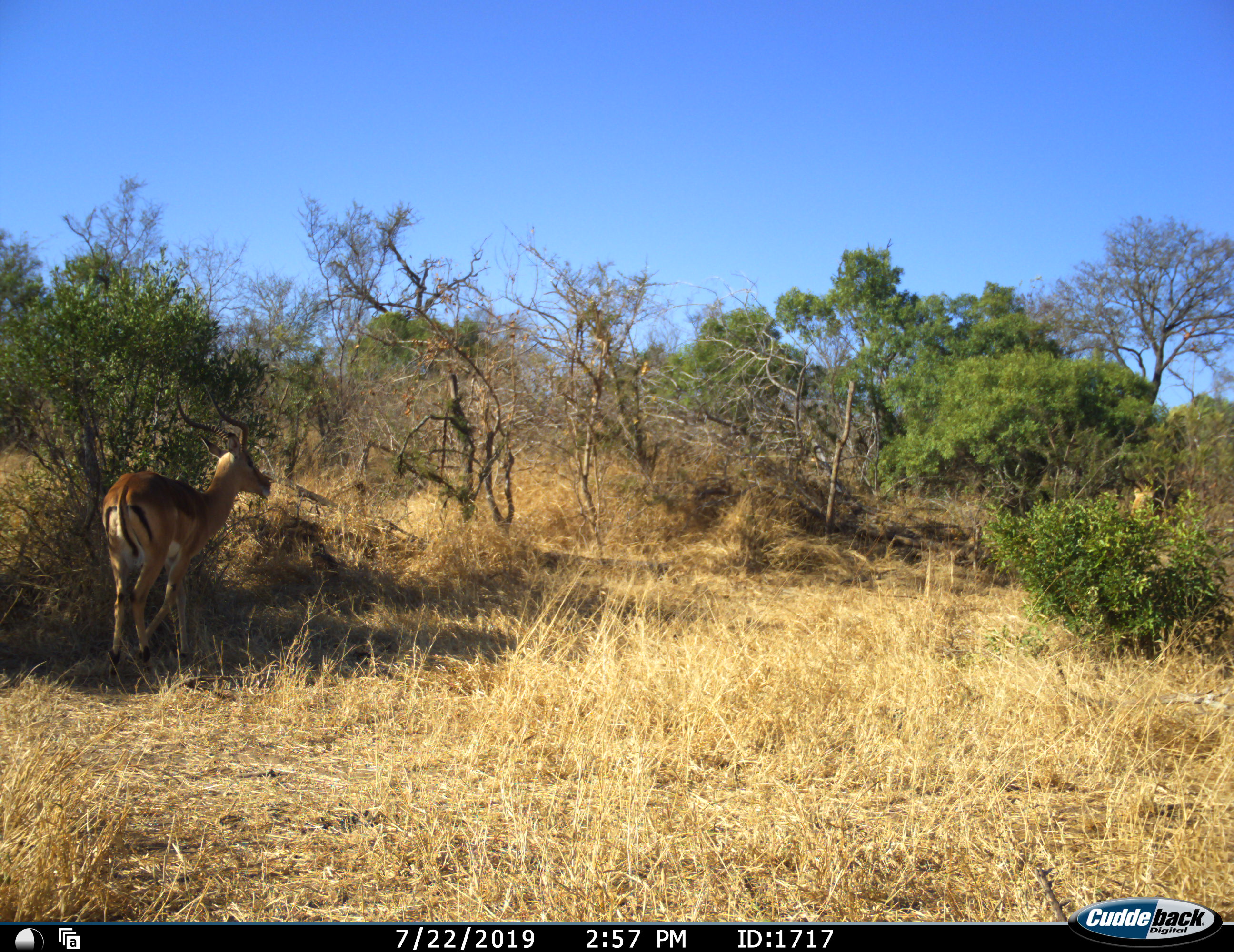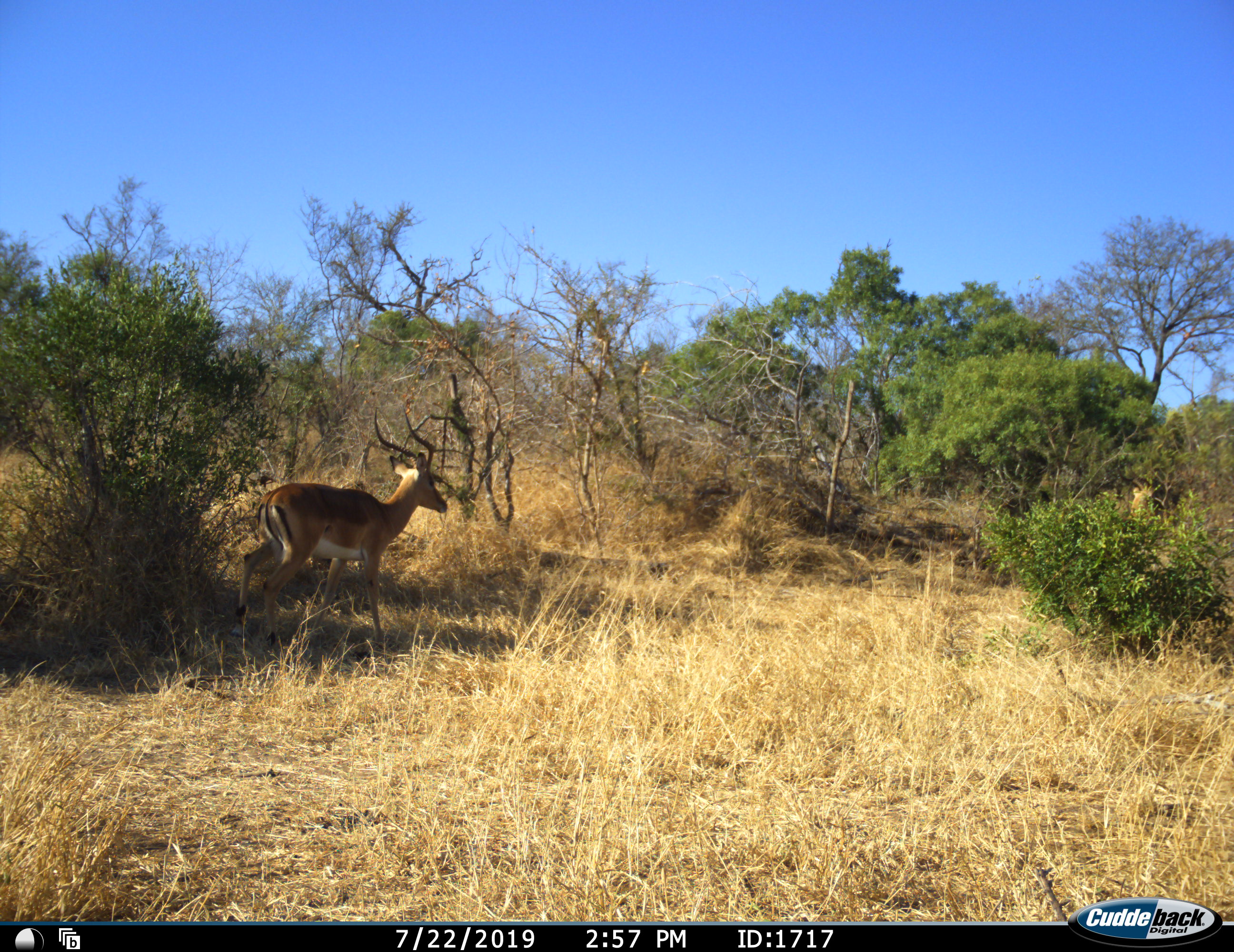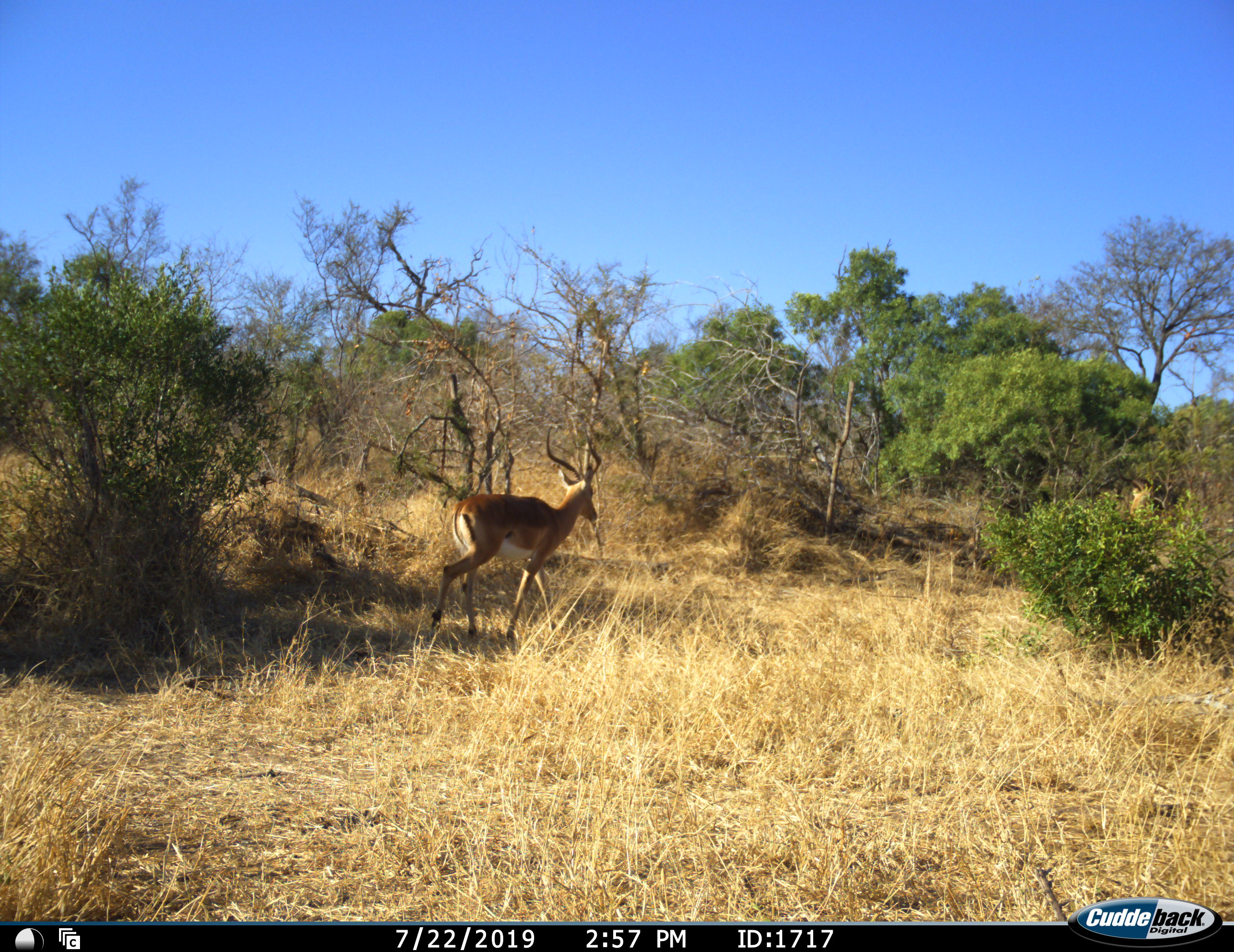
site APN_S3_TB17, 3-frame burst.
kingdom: Animalia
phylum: Chordata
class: Mammalia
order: Artiodactyla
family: Bovidae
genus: Aepyceros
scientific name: Aepyceros melampus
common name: impala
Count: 1.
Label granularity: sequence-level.